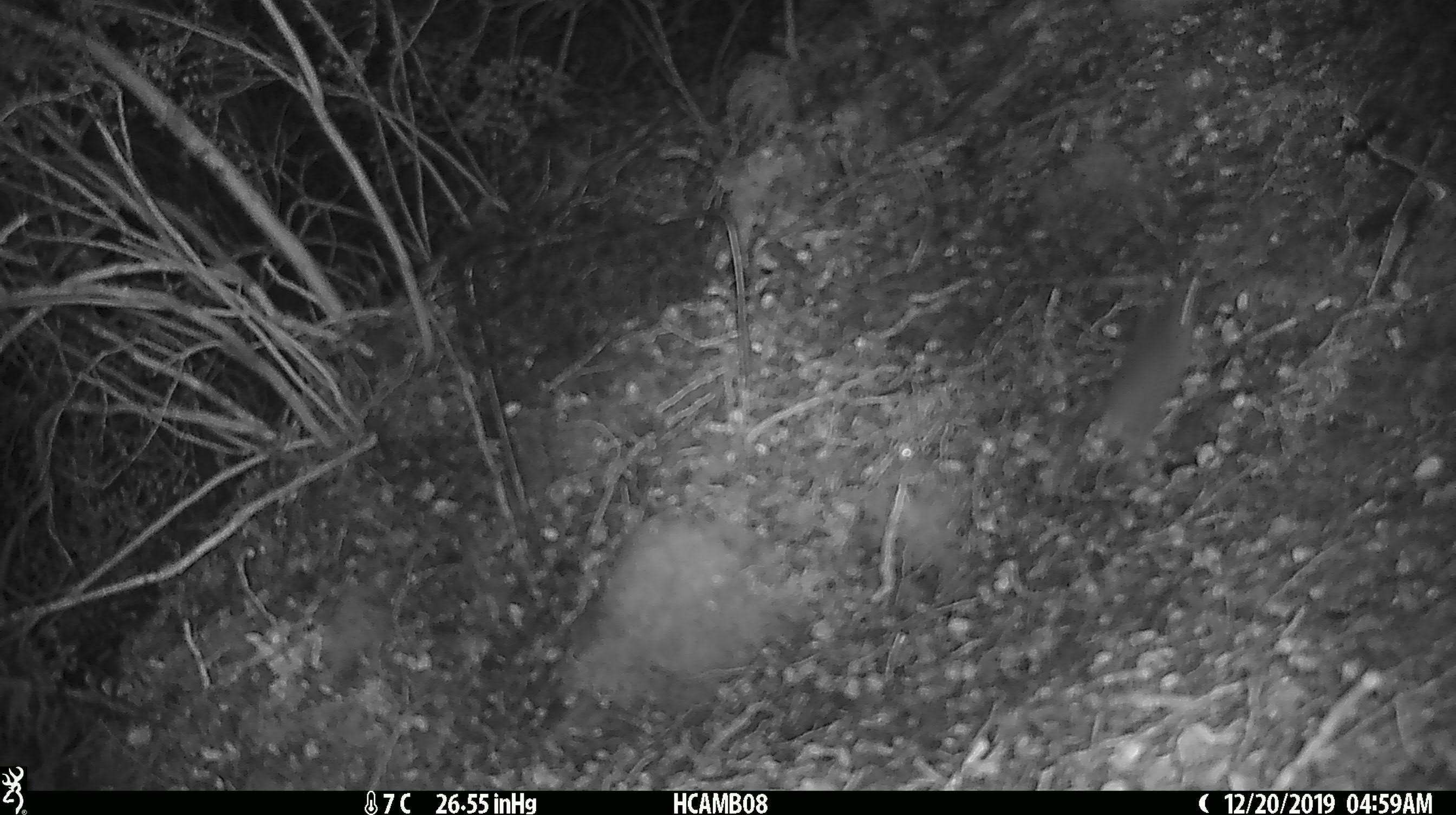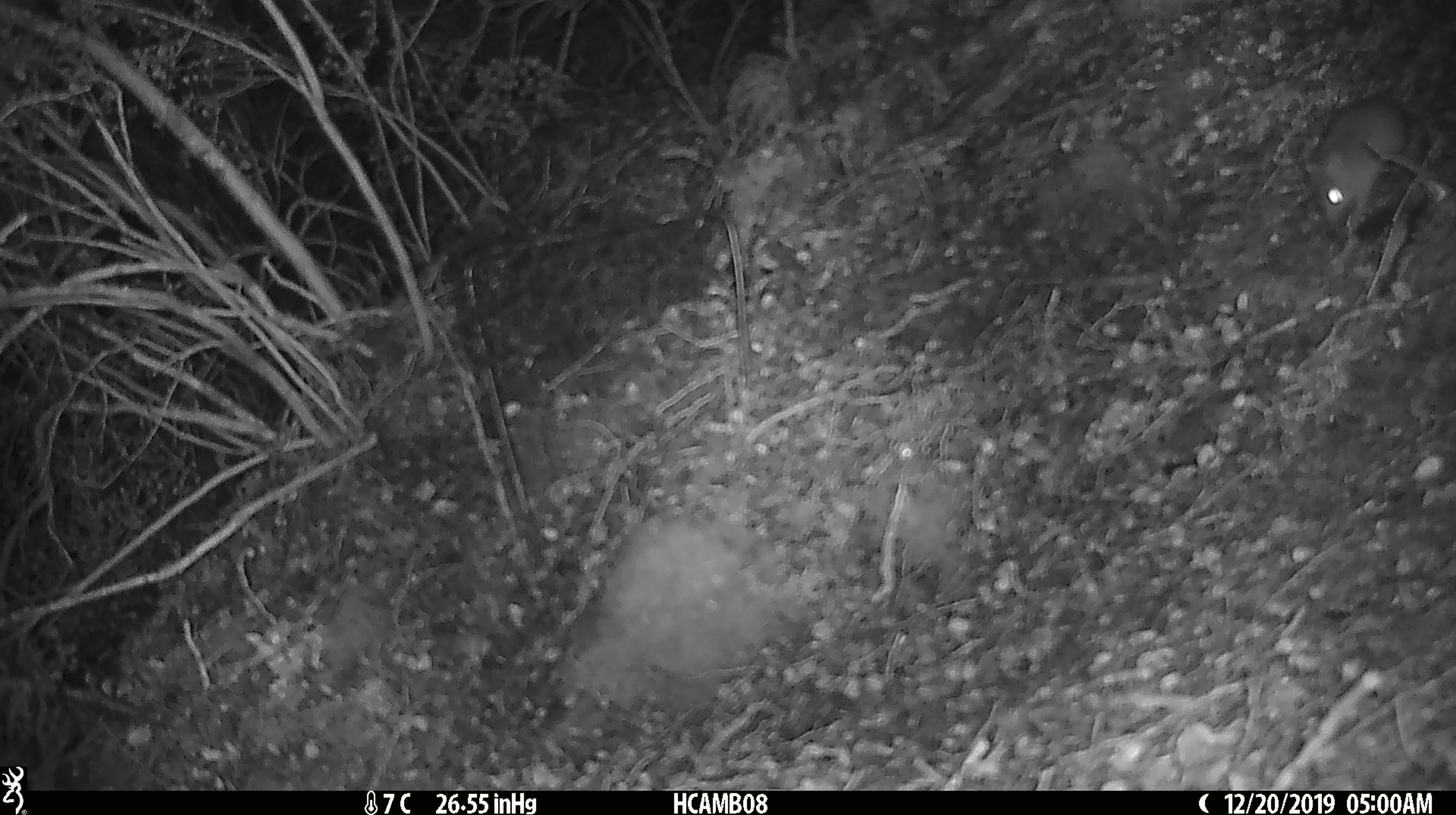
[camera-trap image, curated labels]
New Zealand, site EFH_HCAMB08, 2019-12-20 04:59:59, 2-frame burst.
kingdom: Animalia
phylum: Chordata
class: Mammalia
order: Rodentia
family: Muridae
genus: Mus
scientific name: Mus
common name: mouse